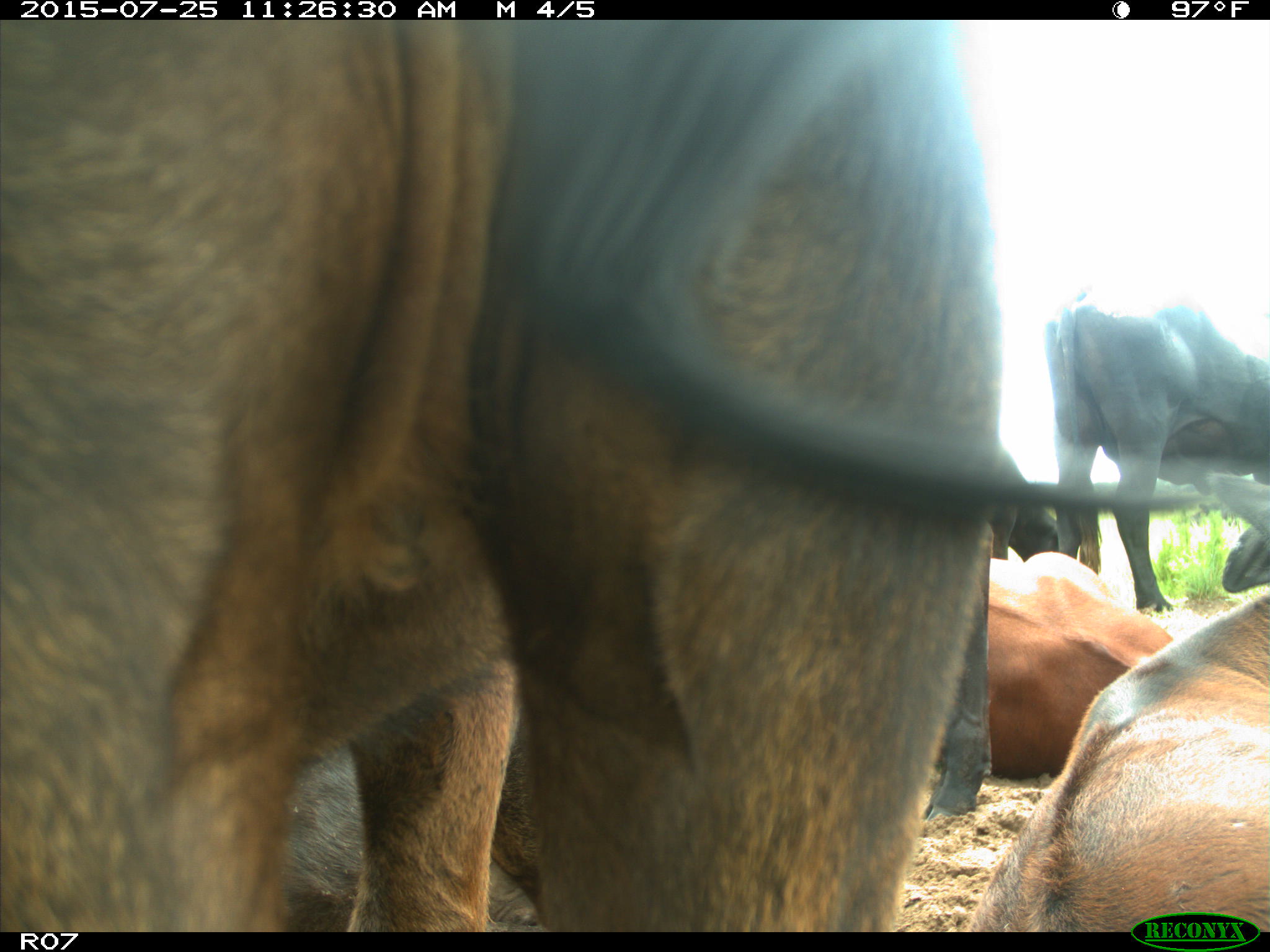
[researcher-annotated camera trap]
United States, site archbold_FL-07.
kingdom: Animalia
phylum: Chordata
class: Mammalia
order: Artiodactyla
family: Bovidae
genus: Bos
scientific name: Bos taurus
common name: domestic cow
Bos taurus (domestic cow).